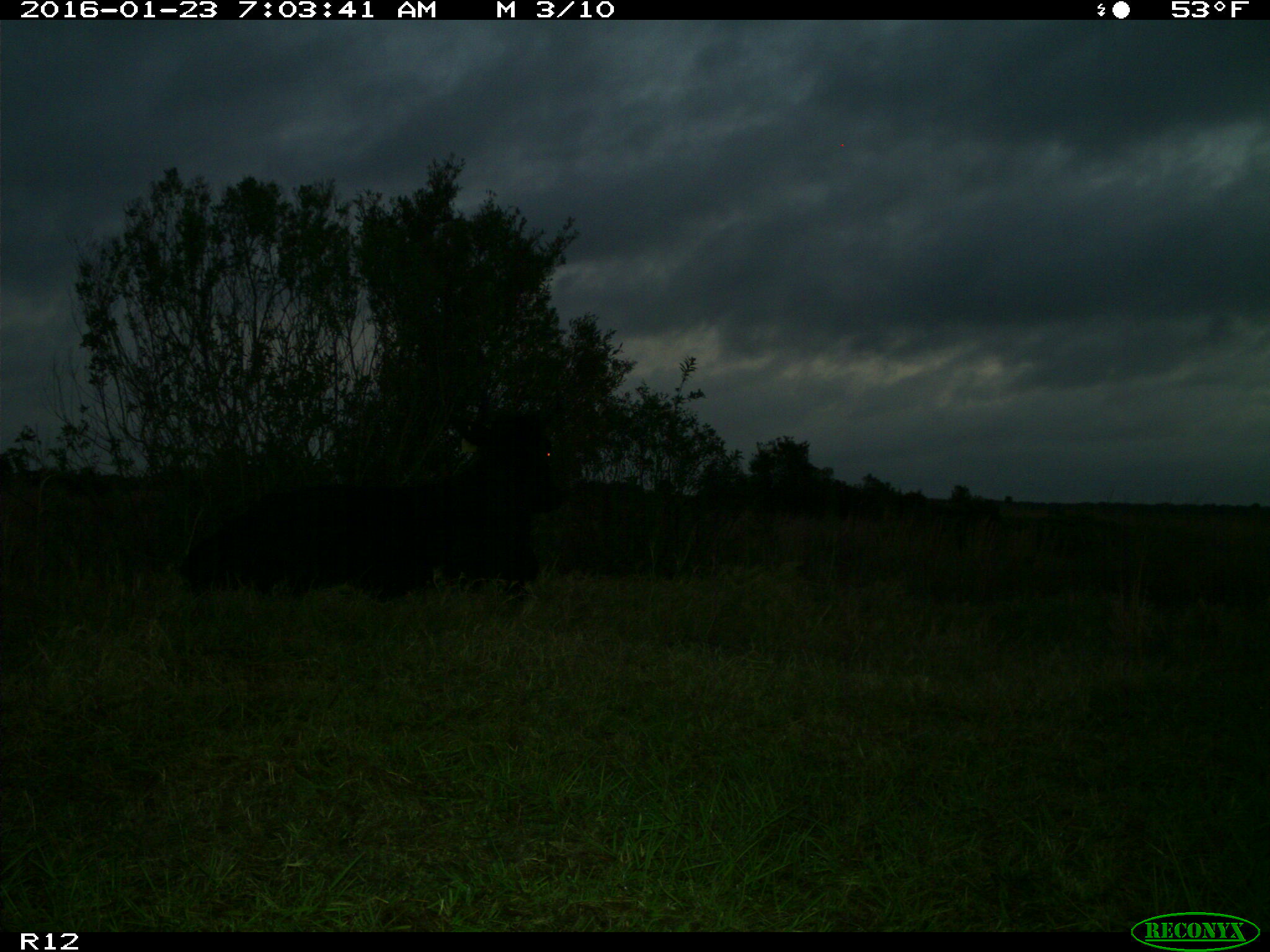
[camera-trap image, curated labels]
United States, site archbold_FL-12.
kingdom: Animalia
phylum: Chordata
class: Mammalia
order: Artiodactyla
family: Bovidae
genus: Bos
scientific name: Bos taurus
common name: domestic cow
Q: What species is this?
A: Bos taurus (domestic cow).